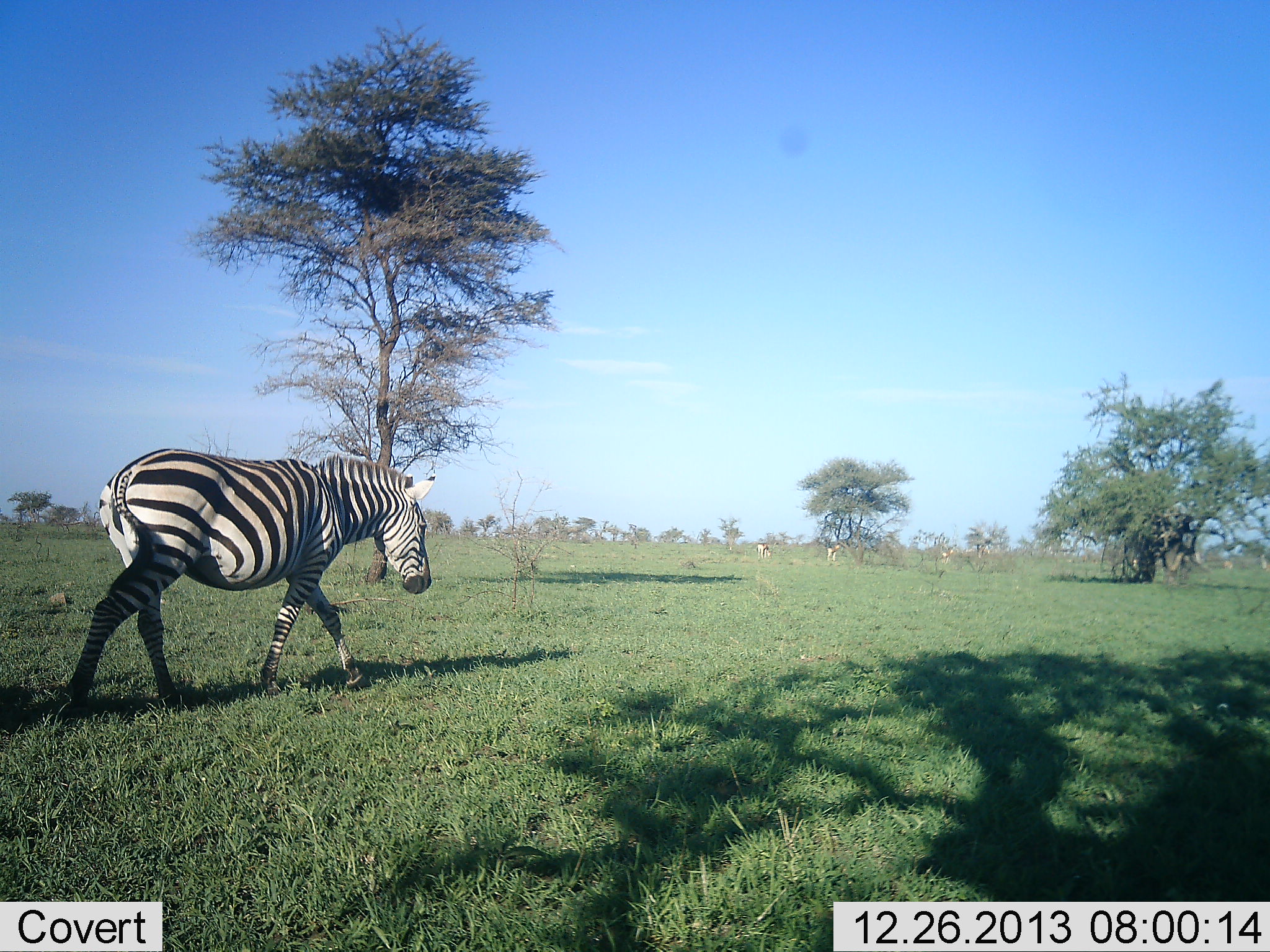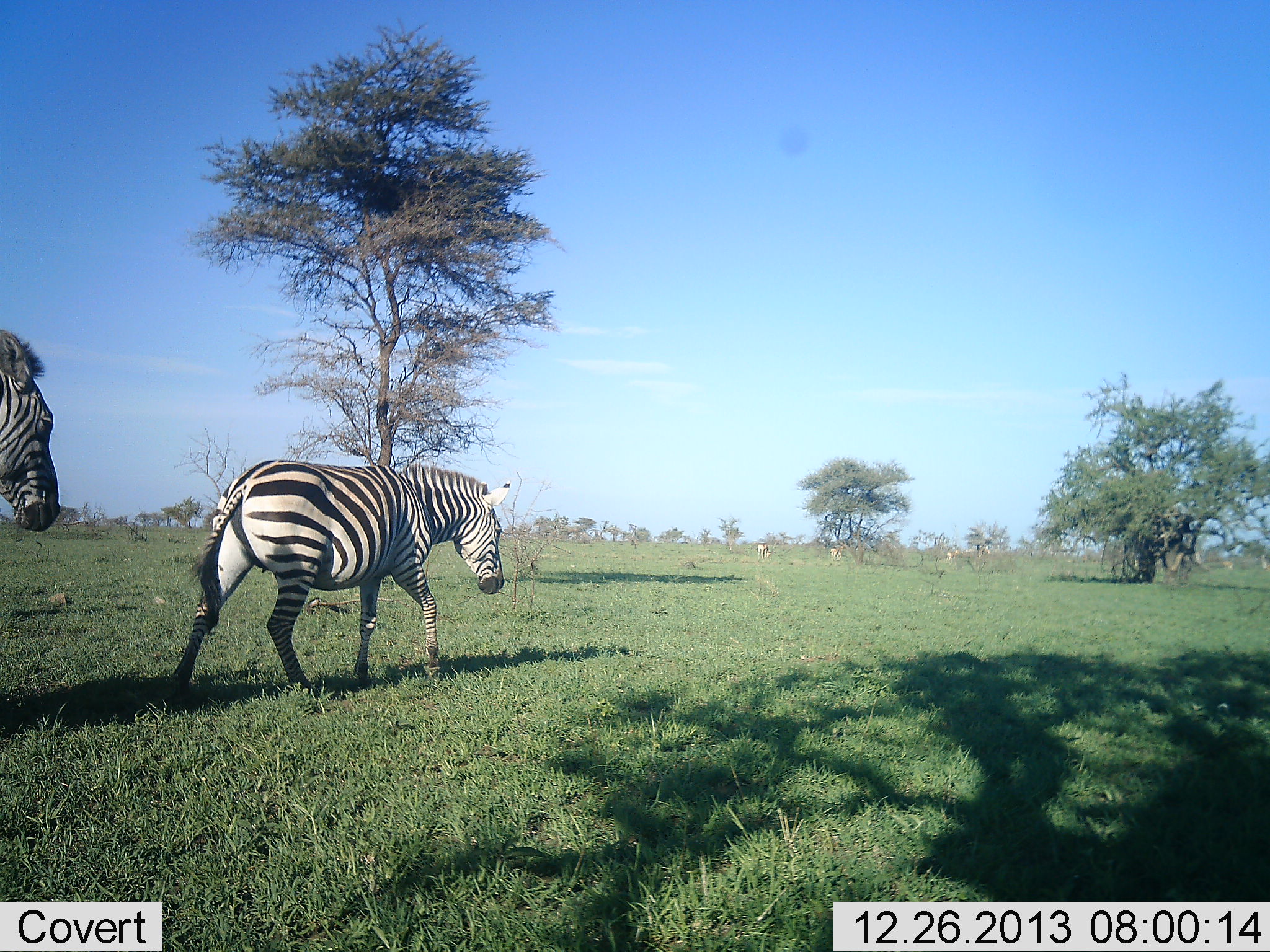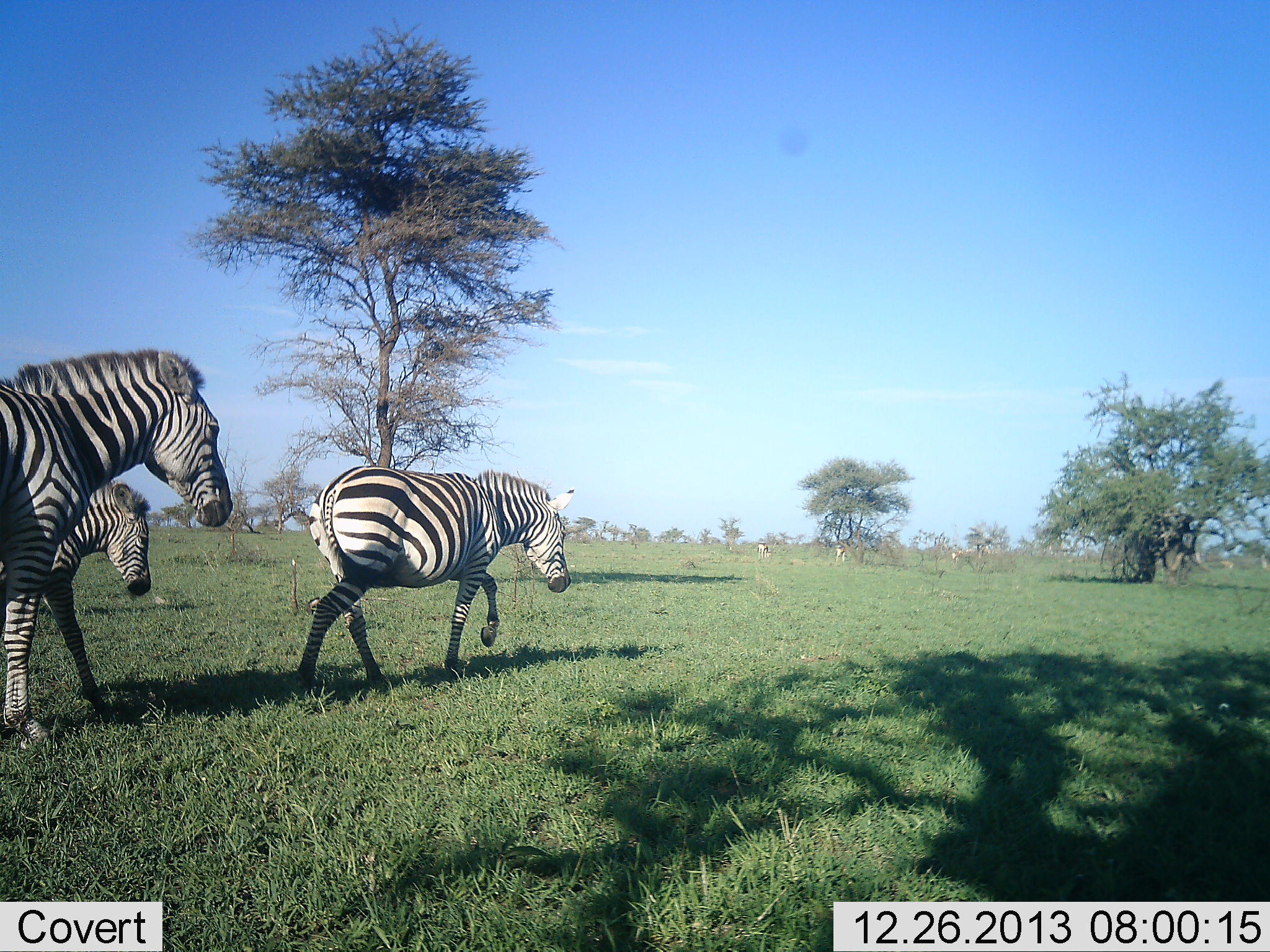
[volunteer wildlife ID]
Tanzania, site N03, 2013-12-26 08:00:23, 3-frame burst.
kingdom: Animalia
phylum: Chordata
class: Mammalia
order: Perissodactyla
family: Equidae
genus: Equus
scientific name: Equus quagga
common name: plains zebra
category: zebra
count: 3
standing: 0%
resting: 0%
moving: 100%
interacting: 0%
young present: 36%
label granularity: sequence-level